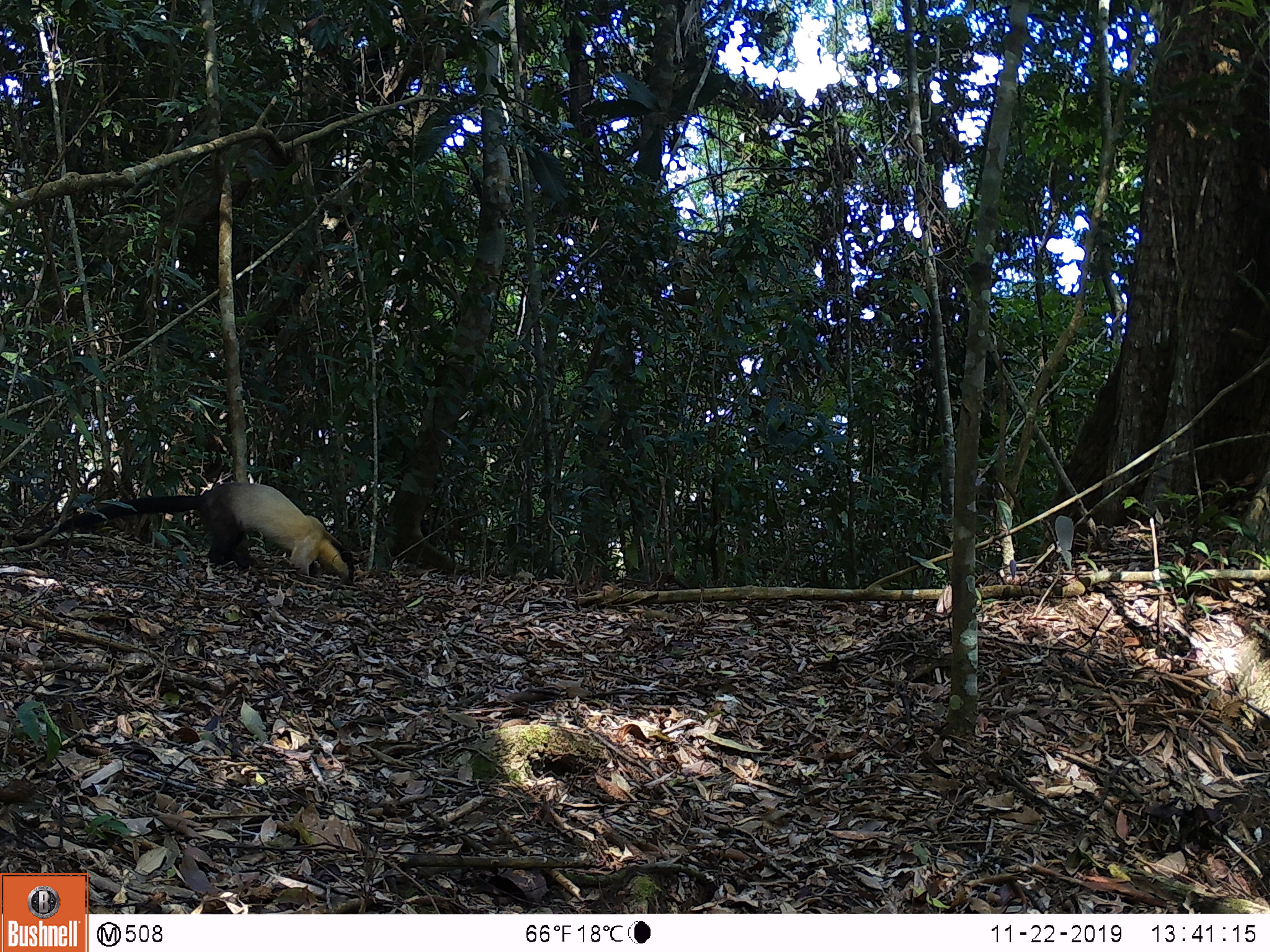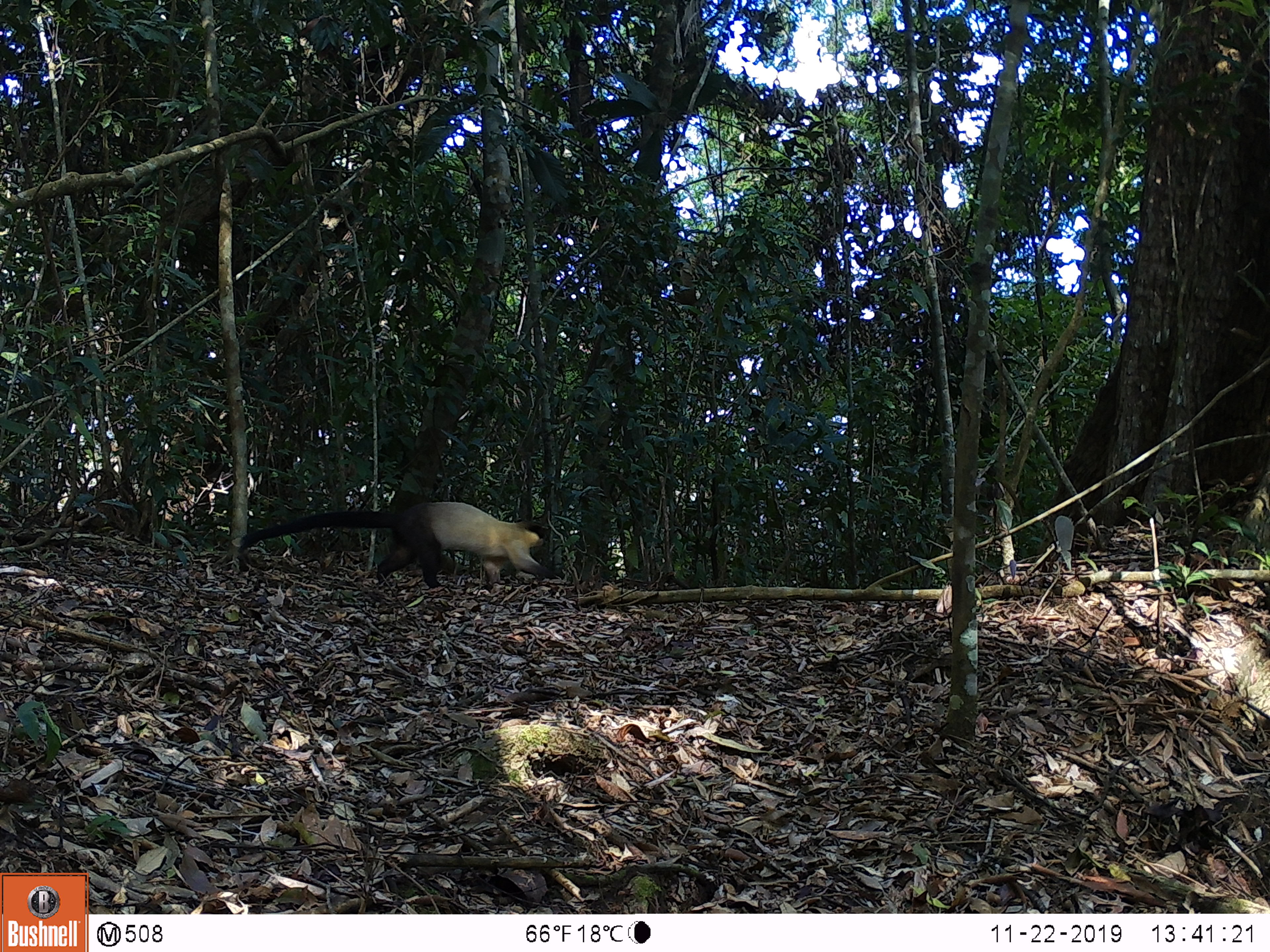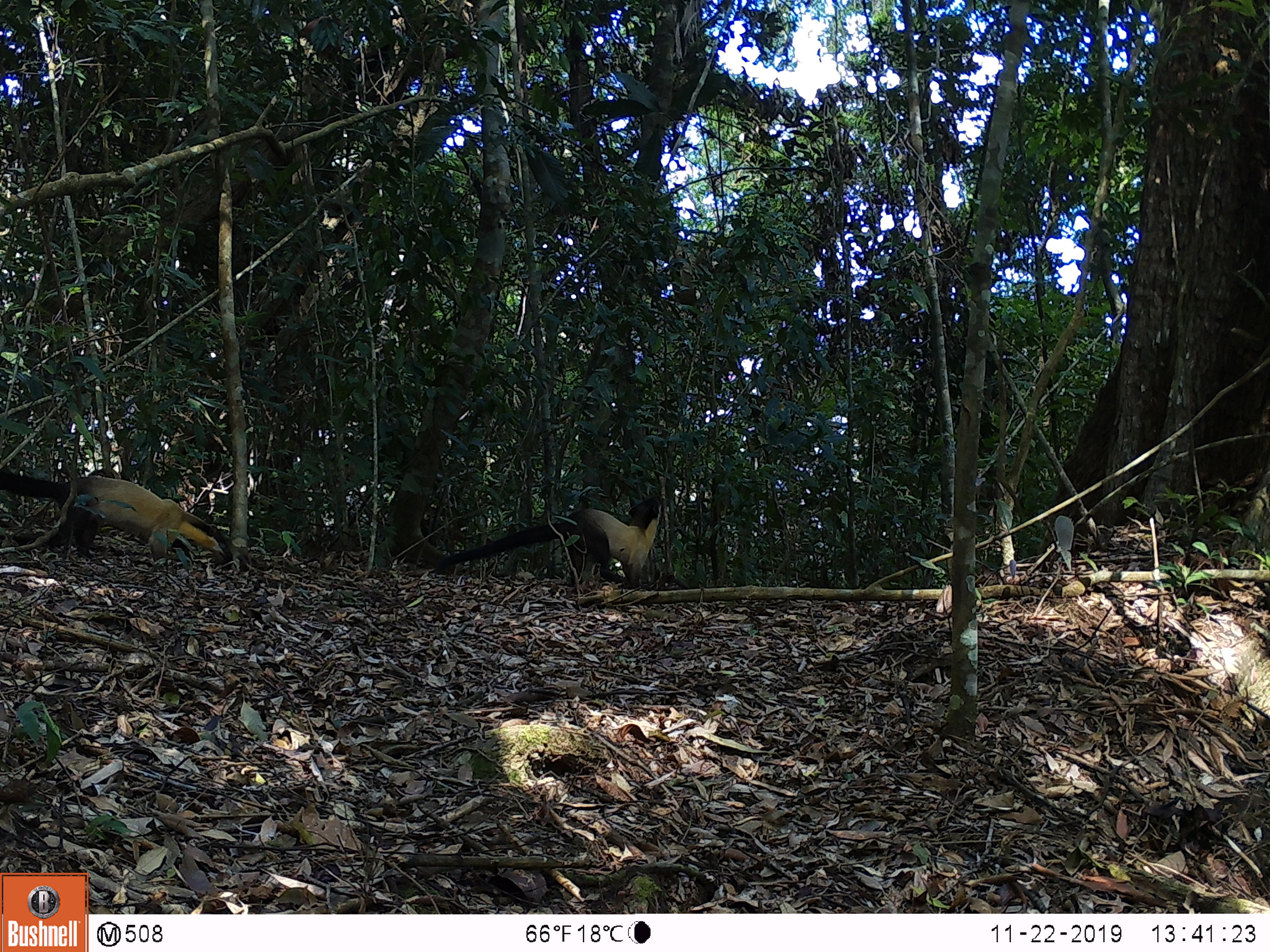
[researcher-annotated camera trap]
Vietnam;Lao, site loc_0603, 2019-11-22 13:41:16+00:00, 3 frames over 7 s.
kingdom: Animalia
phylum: Chordata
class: Mammalia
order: Carnivora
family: Mustelidae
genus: Martes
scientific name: Martes flavigula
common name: yellow-throated marten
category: yellow throated marten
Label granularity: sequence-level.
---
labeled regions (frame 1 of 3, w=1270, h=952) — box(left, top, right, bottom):
yellow throated marten: box(58, 482, 354, 583)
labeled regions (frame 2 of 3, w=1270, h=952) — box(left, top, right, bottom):
yellow throated marten: box(238, 501, 558, 588)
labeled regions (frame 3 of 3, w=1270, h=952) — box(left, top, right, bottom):
yellow throated marten: box(0, 466, 230, 565); box(437, 496, 662, 591)